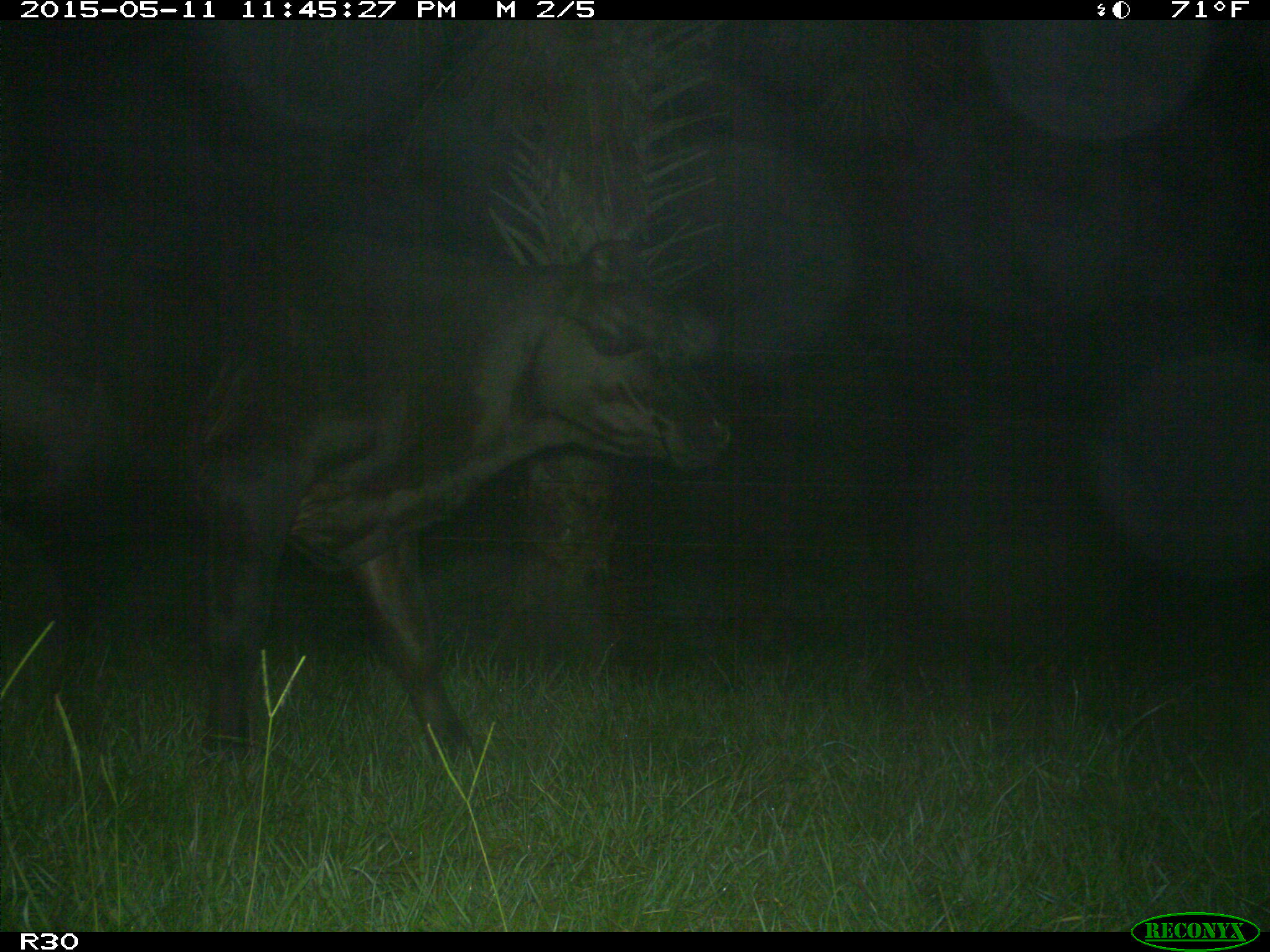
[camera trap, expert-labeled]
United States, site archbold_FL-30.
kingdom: Animalia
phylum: Chordata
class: Mammalia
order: Artiodactyla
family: Bovidae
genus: Bos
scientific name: Bos taurus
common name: domestic cow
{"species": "Bos taurus (domestic cow)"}